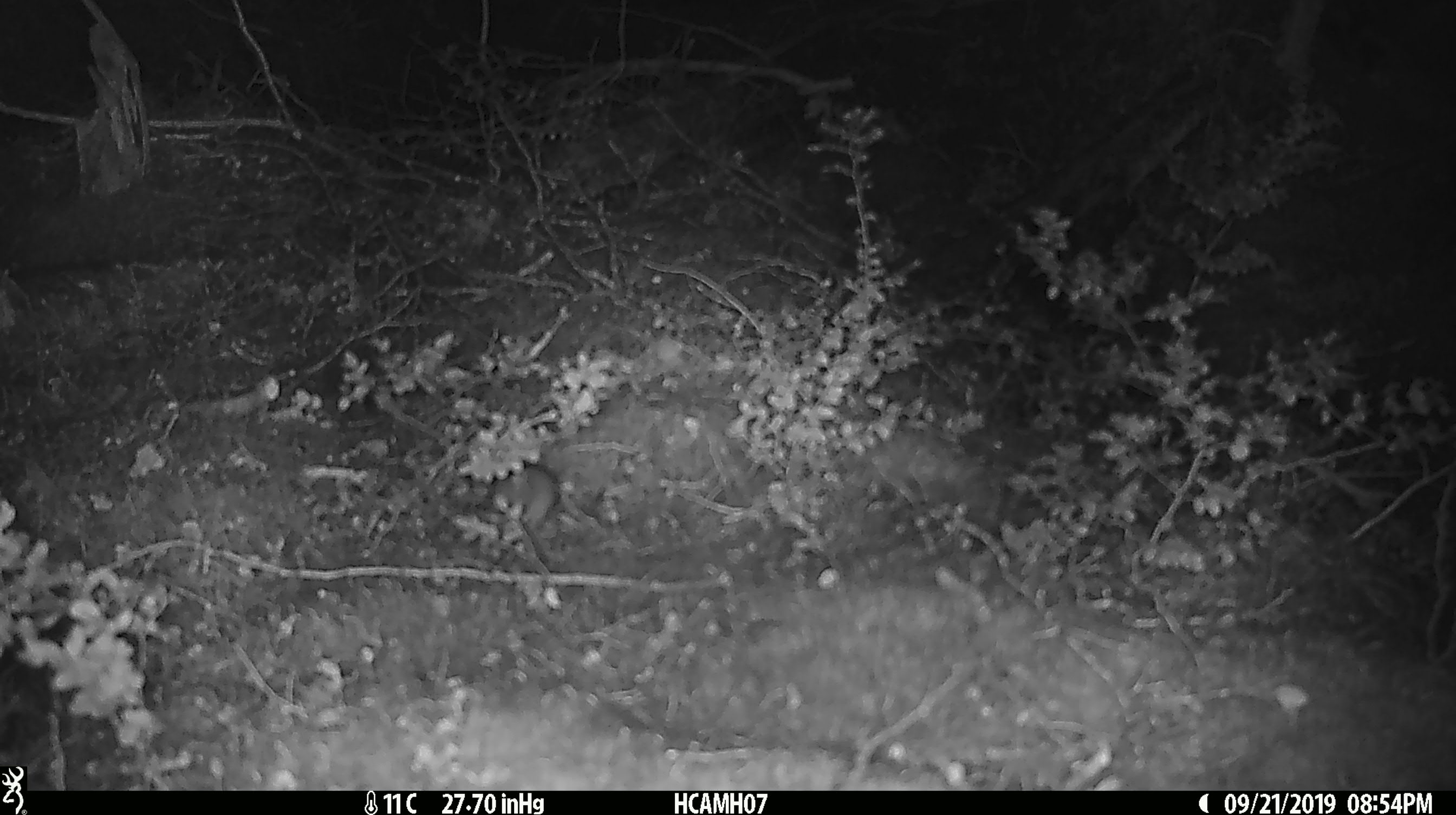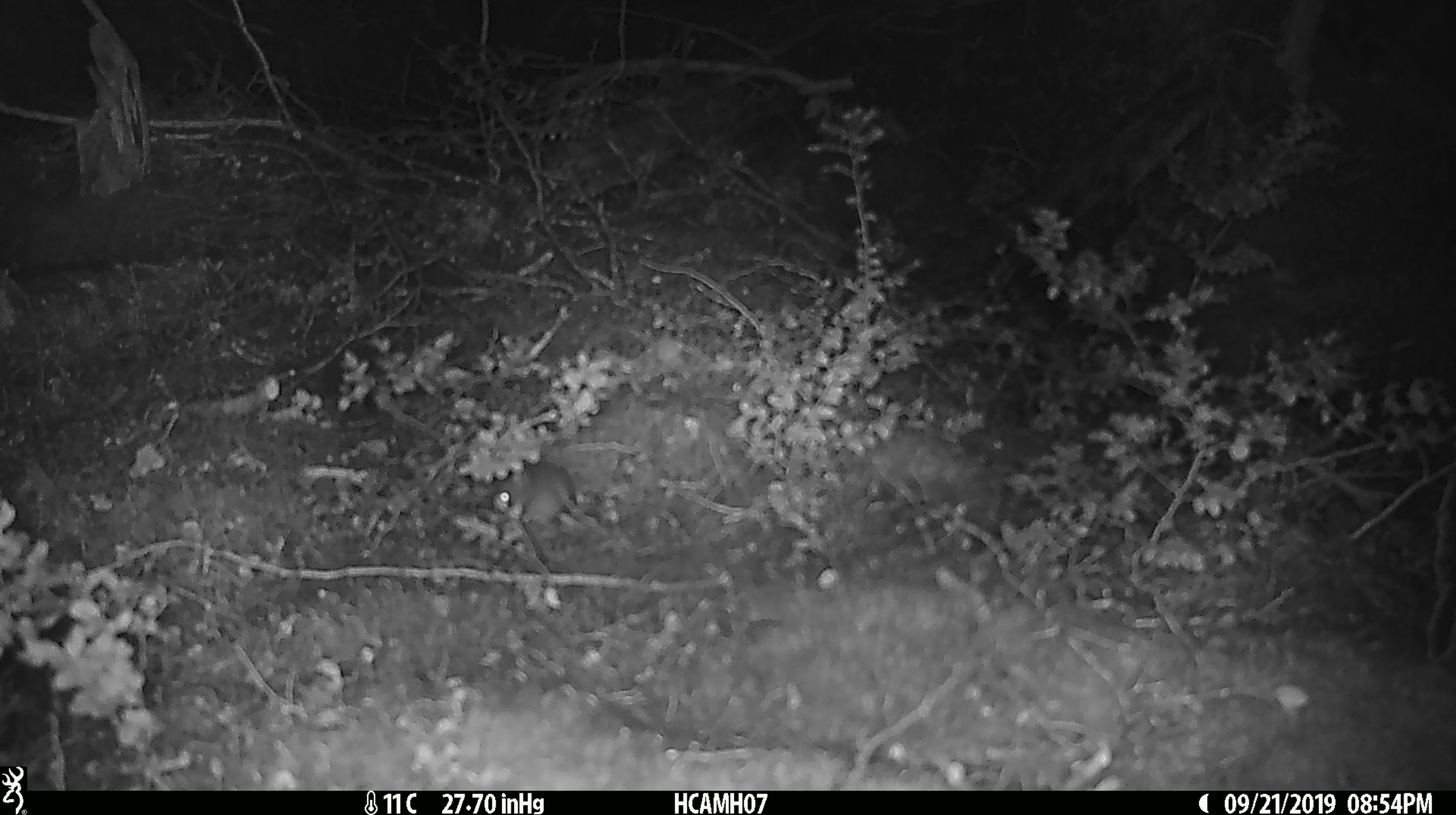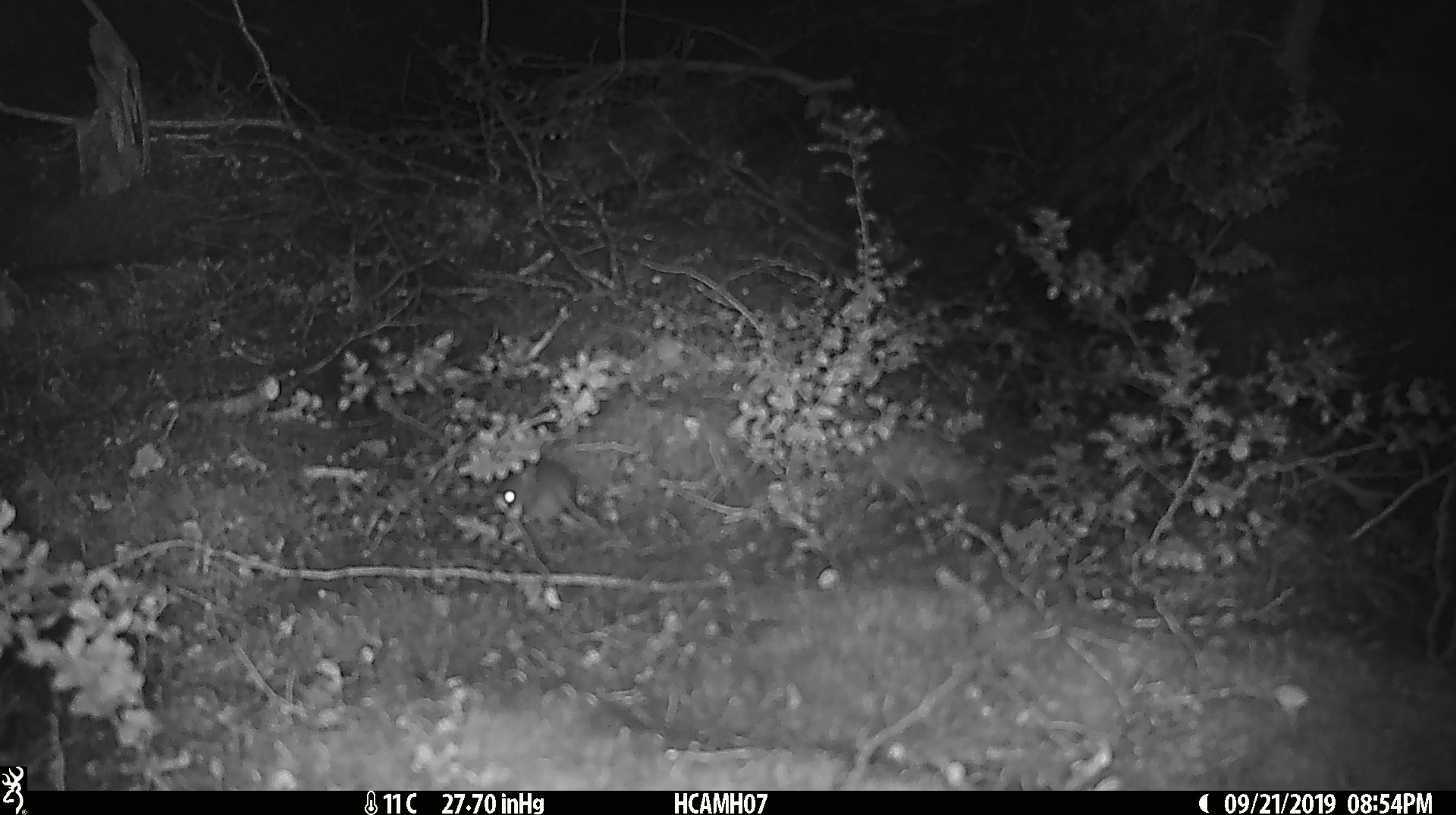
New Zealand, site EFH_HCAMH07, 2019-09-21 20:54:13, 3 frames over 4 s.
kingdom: Animalia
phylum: Chordata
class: Mammalia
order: Rodentia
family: Muridae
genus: Mus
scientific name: Mus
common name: mouse